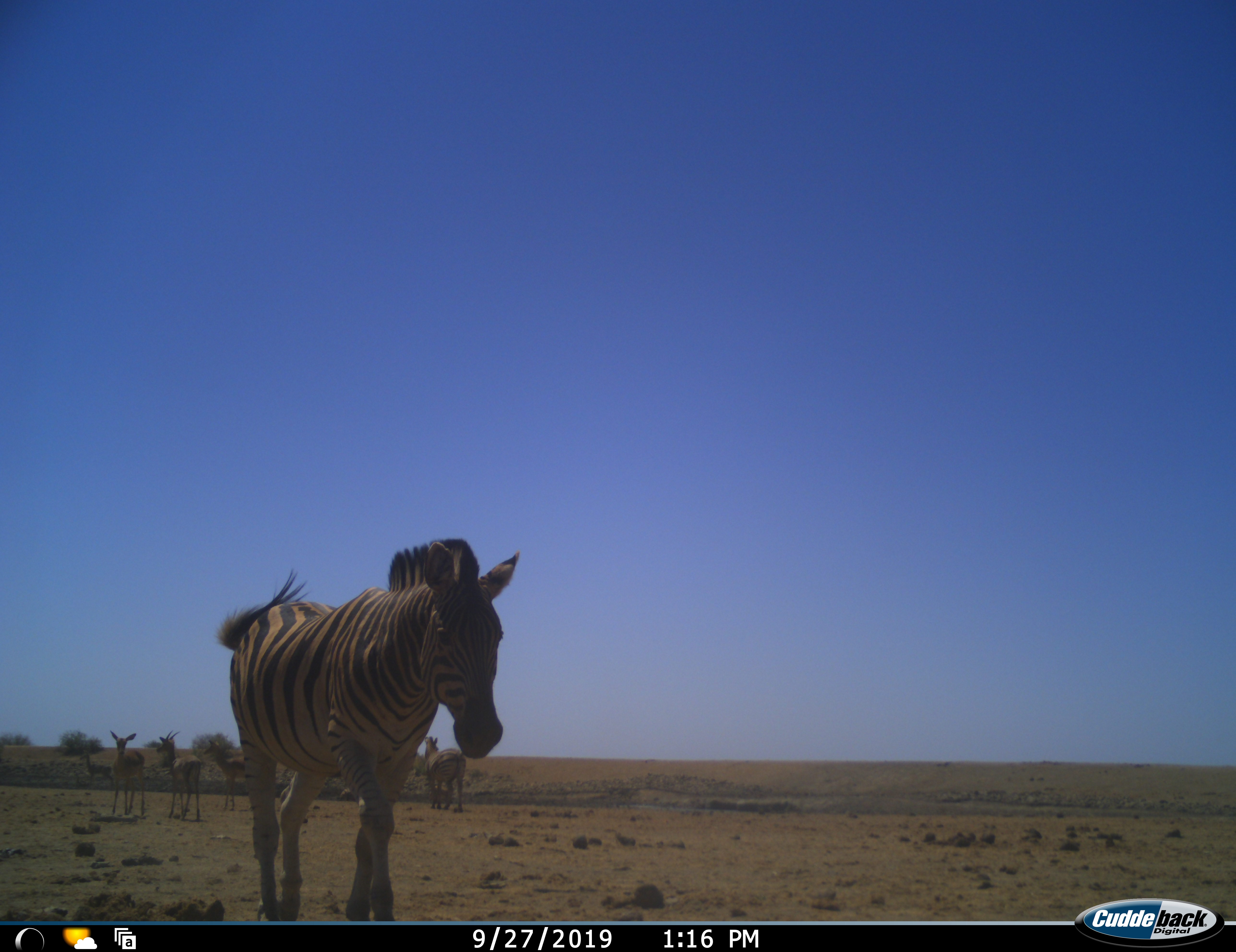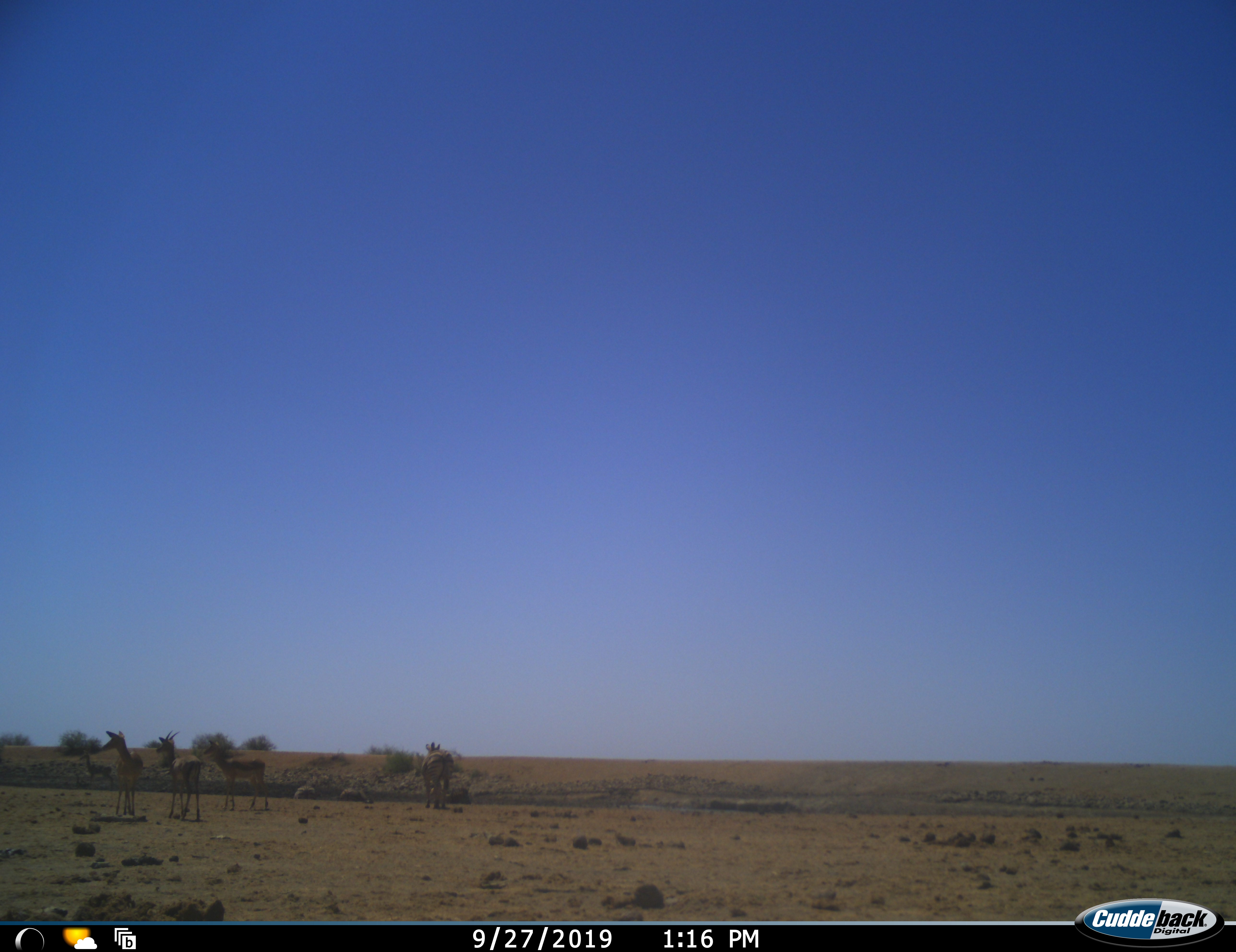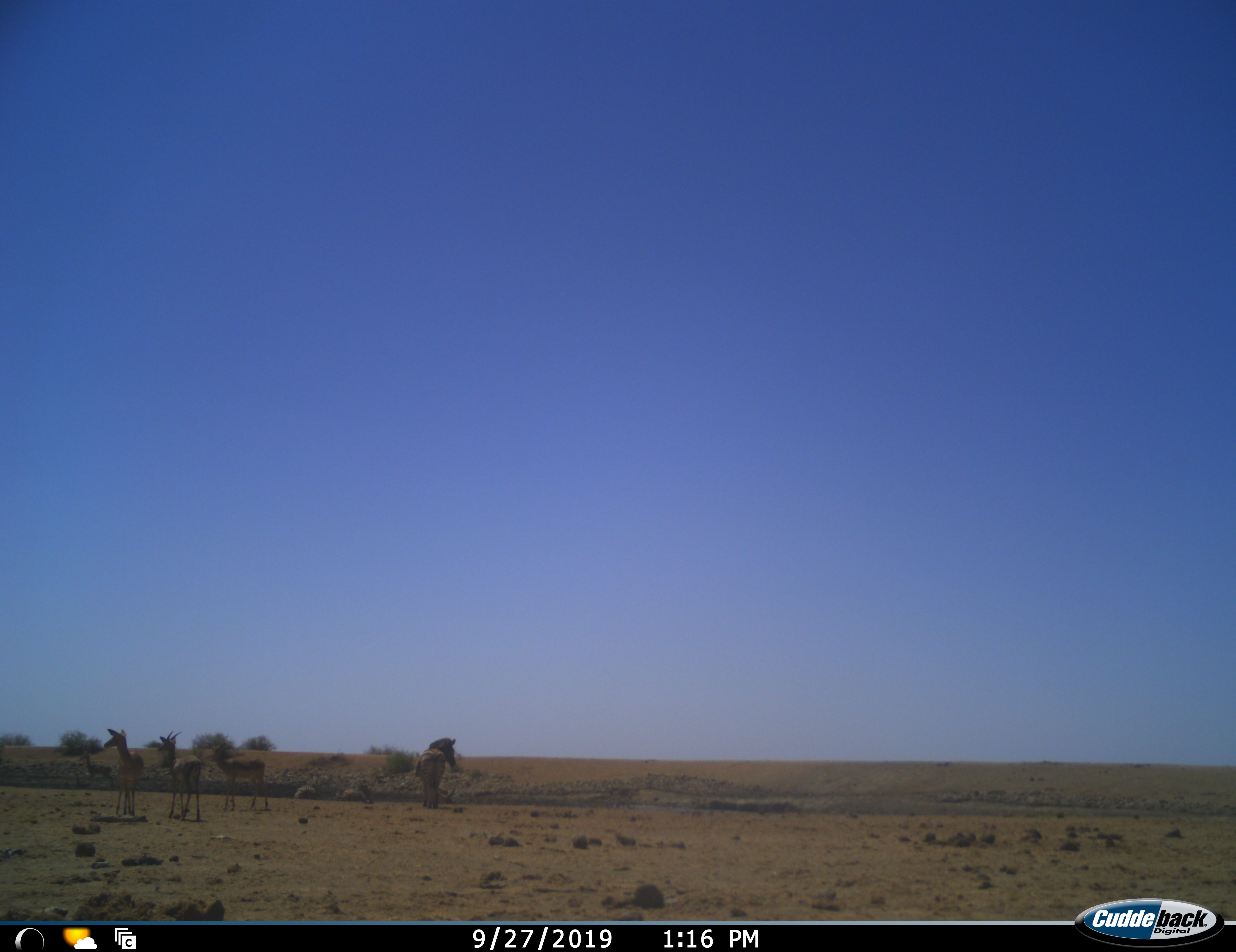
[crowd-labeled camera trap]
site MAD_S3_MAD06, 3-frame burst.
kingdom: Animalia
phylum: Chordata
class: Mammalia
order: Artiodactyla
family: Bovidae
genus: Aepyceros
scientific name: Aepyceros melampus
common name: impala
Impala (Aepyceros melampus), count 4. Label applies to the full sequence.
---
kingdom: Animalia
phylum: Chordata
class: Mammalia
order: Perissodactyla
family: Equidae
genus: Equus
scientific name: Equus quagga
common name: plains zebra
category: zebraplains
Zebraplains (plains zebra) (Equus quagga), count 2. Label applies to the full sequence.